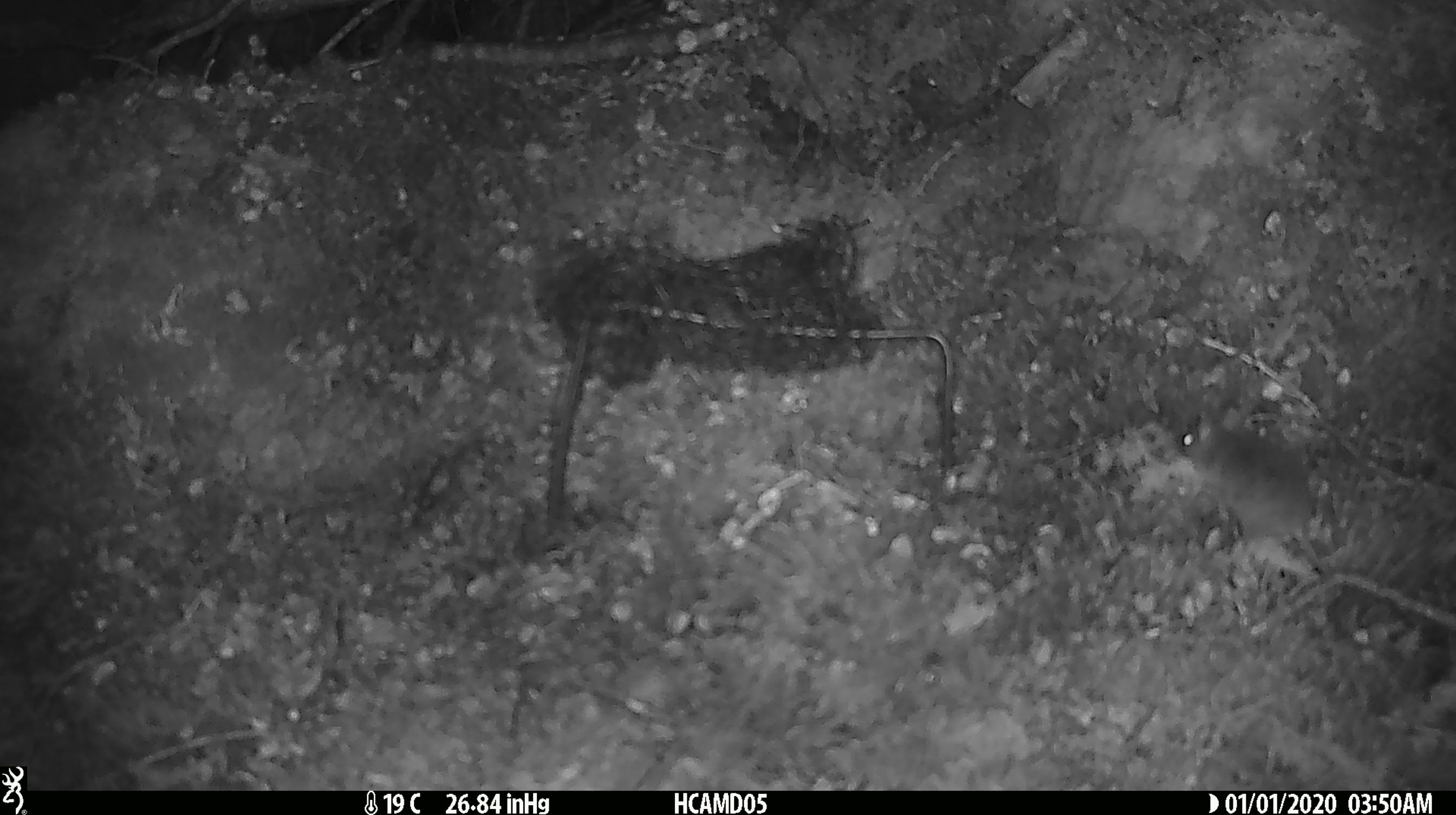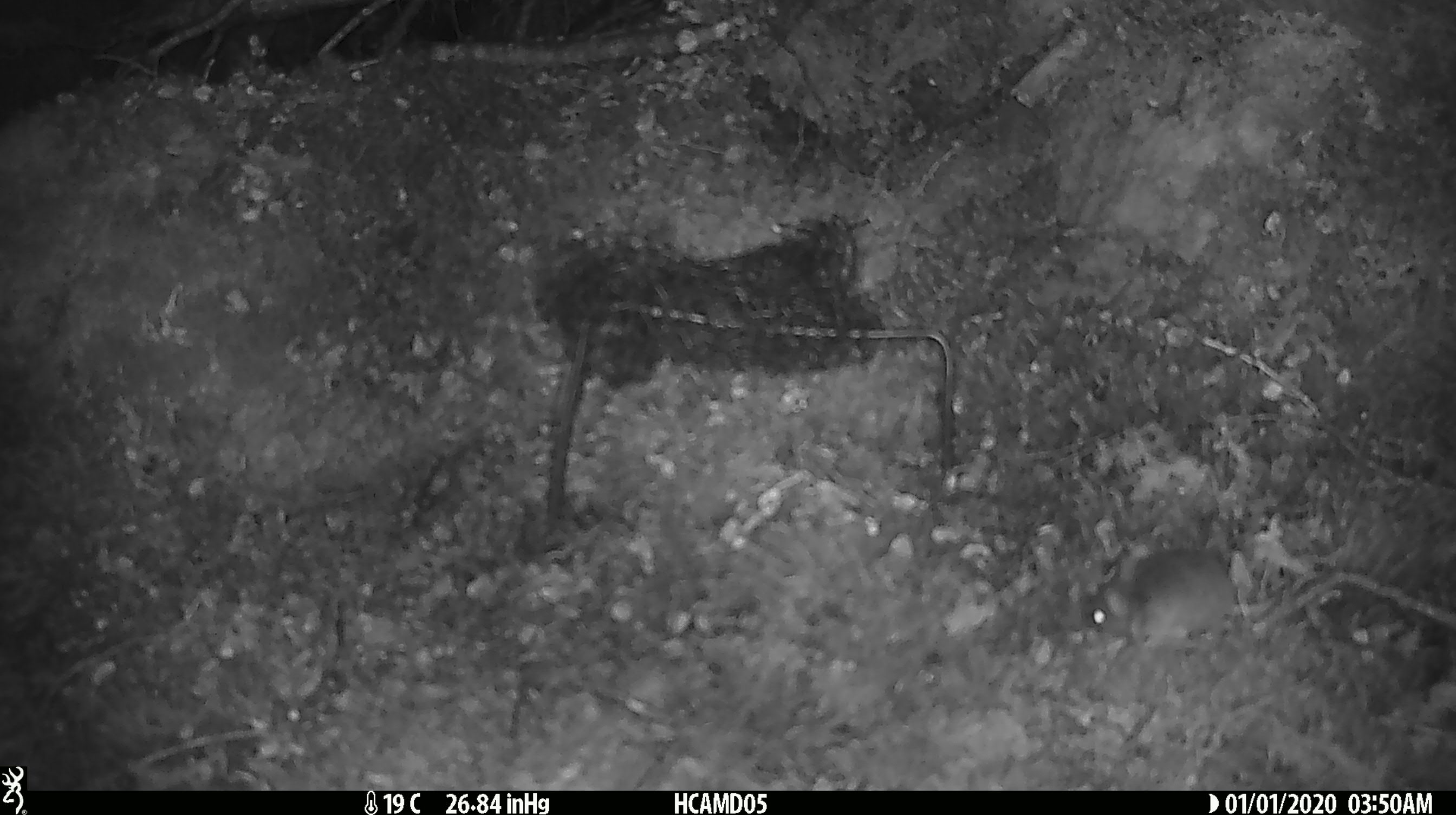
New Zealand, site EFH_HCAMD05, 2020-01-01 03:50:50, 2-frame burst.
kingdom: Animalia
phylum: Chordata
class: Mammalia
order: Rodentia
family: Muridae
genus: Mus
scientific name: Mus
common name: mouse